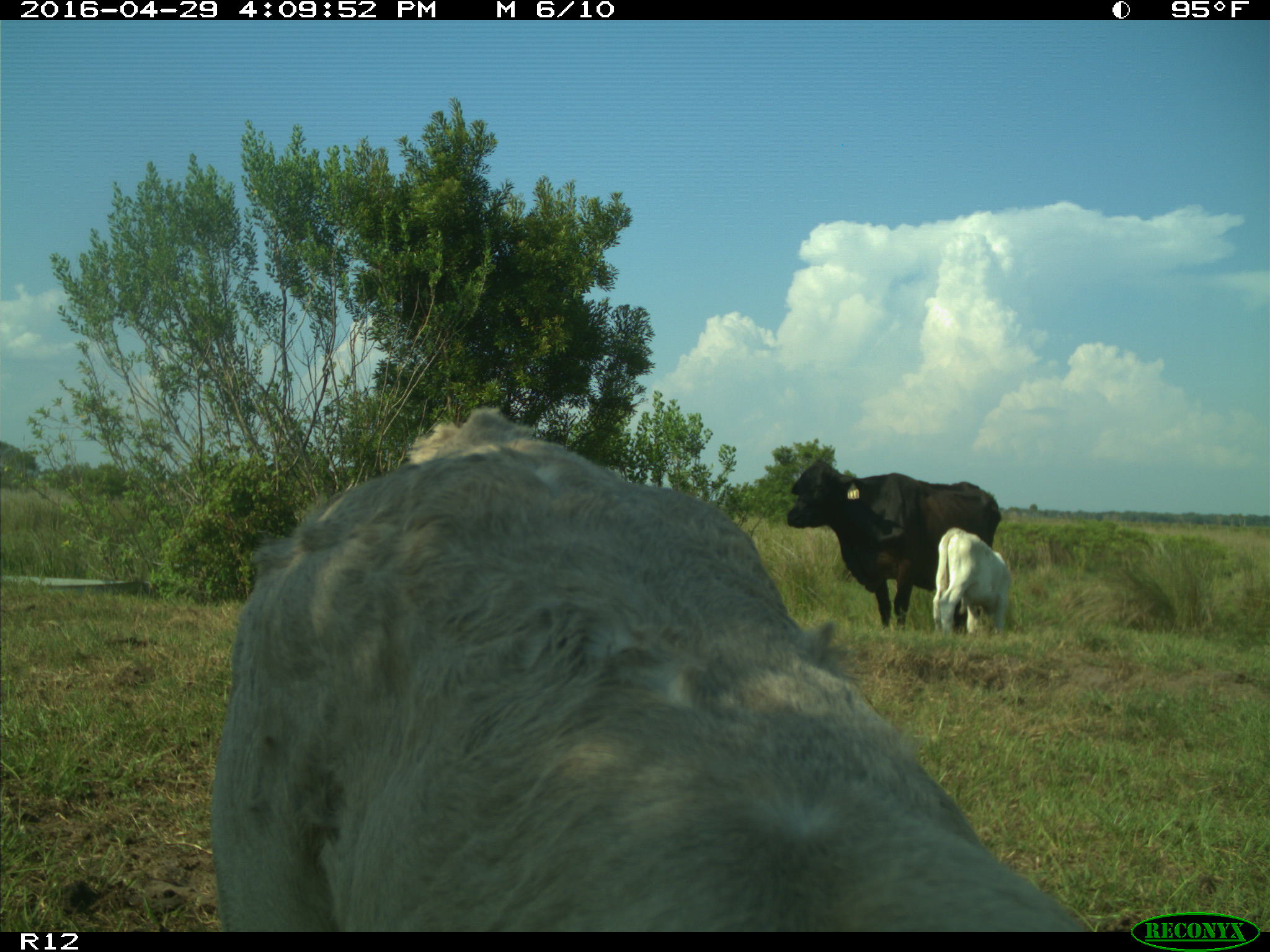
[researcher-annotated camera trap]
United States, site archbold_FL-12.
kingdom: Animalia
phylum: Chordata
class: Mammalia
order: Artiodactyla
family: Bovidae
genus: Bos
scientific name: Bos taurus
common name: domestic cow